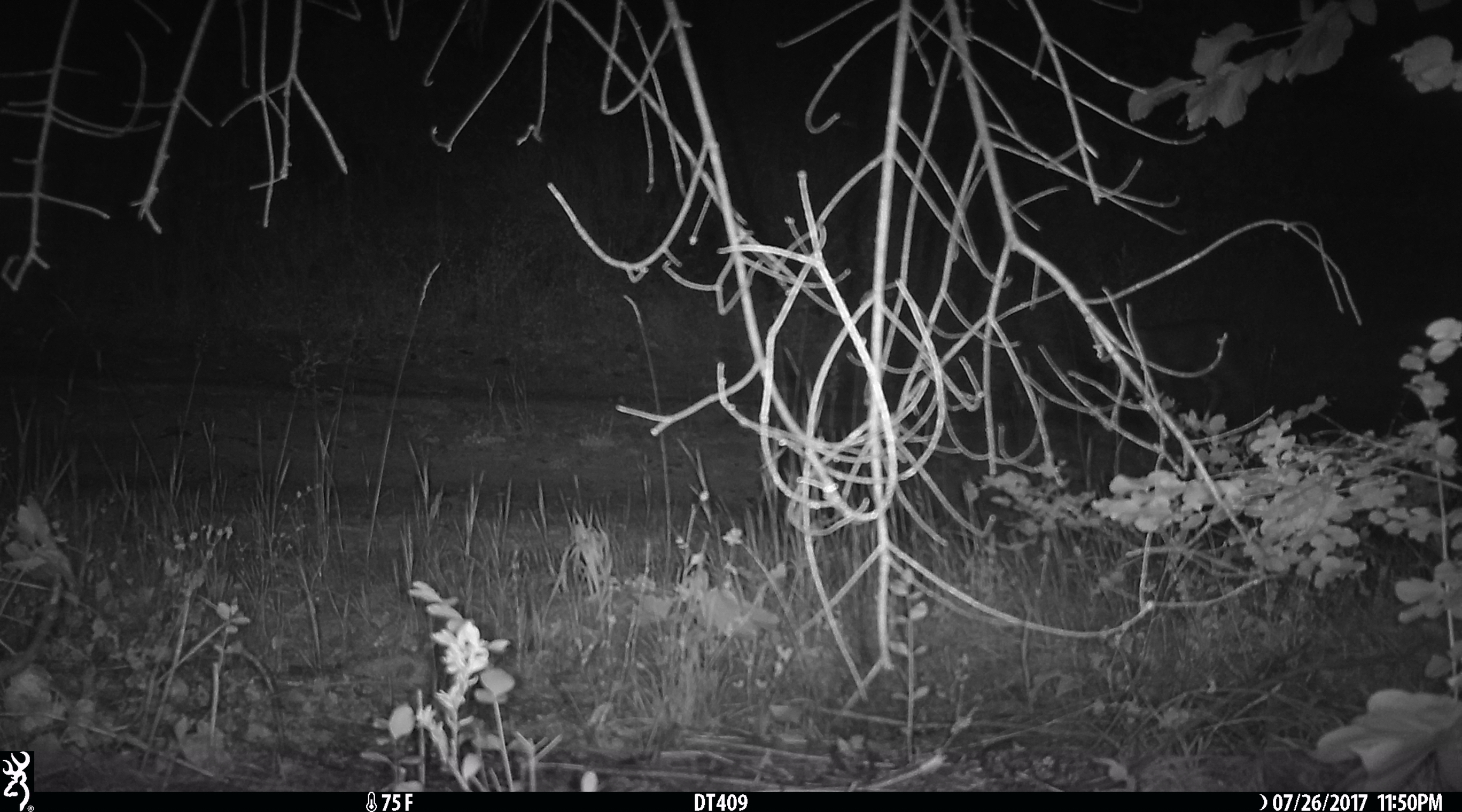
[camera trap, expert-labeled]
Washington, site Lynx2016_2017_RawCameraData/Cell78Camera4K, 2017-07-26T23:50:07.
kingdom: Animalia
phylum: Chordata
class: Mammalia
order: Carnivora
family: Felidae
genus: Lynx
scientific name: Lynx rufus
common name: bobcat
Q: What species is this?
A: Lynx rufus (bobcat).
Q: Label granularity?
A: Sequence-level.